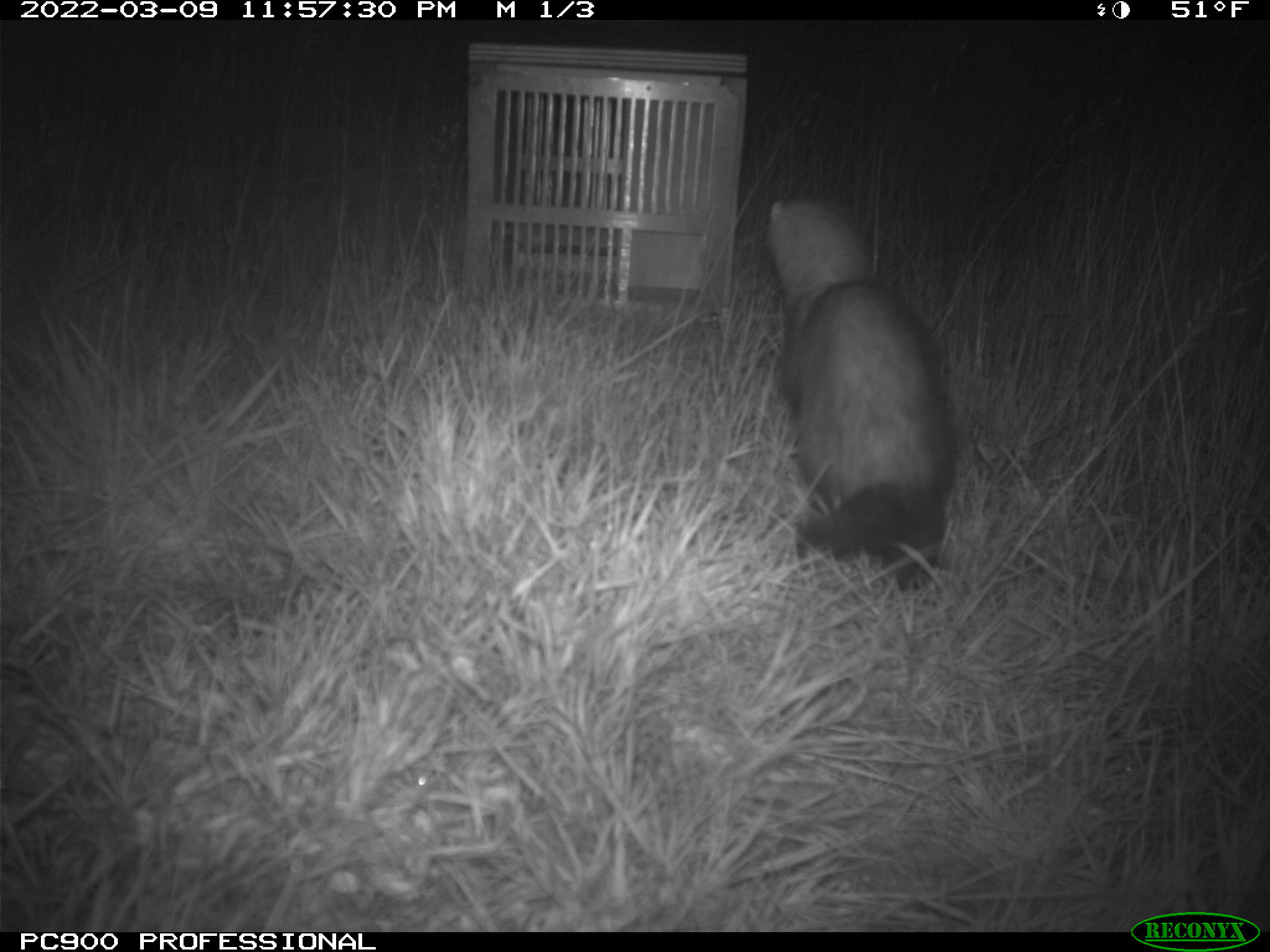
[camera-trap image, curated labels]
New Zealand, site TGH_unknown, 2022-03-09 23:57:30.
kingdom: Animalia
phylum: Chordata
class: Mammalia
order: Carnivora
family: Mustelidae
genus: Mustela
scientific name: Mustela furo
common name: ferret